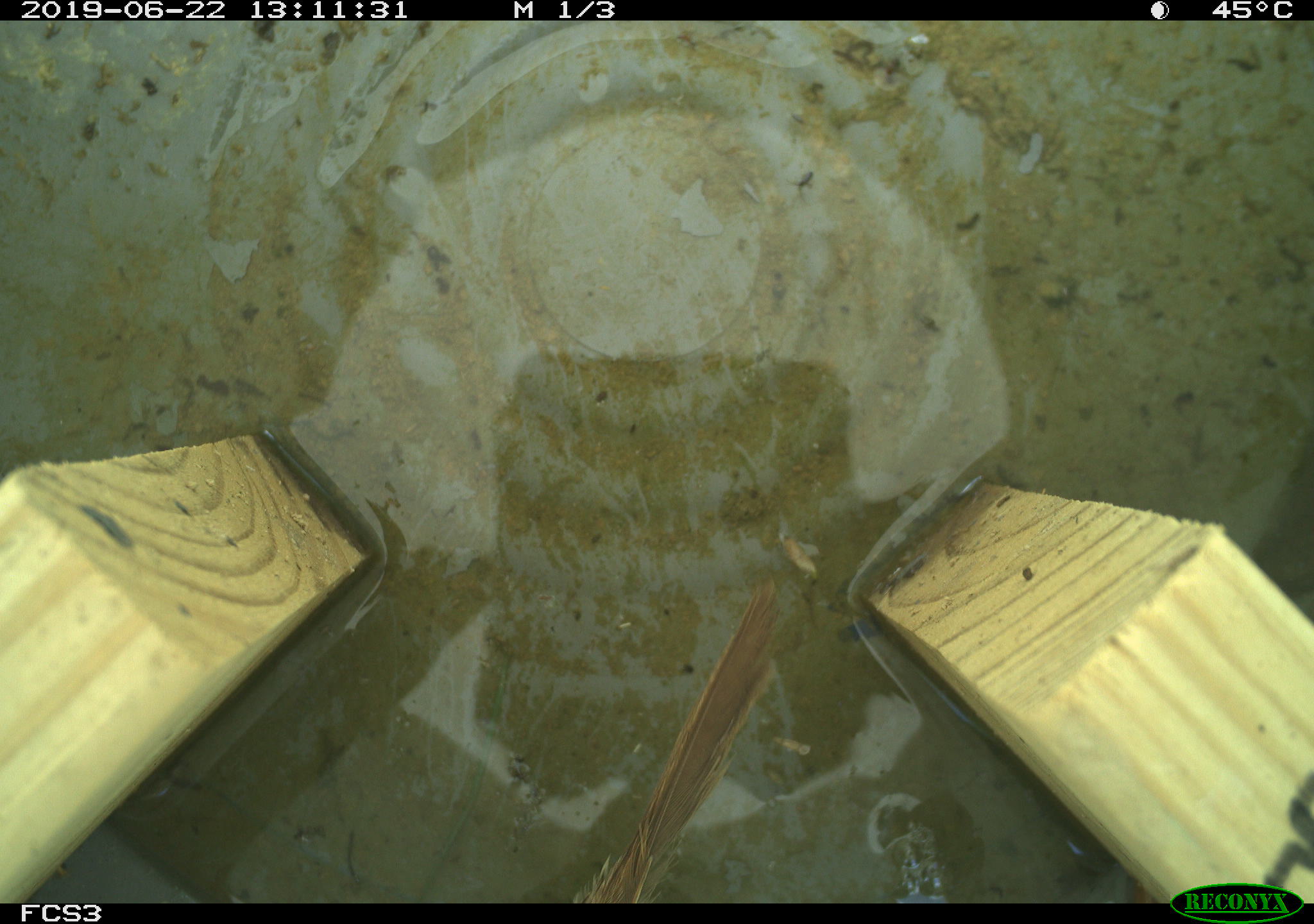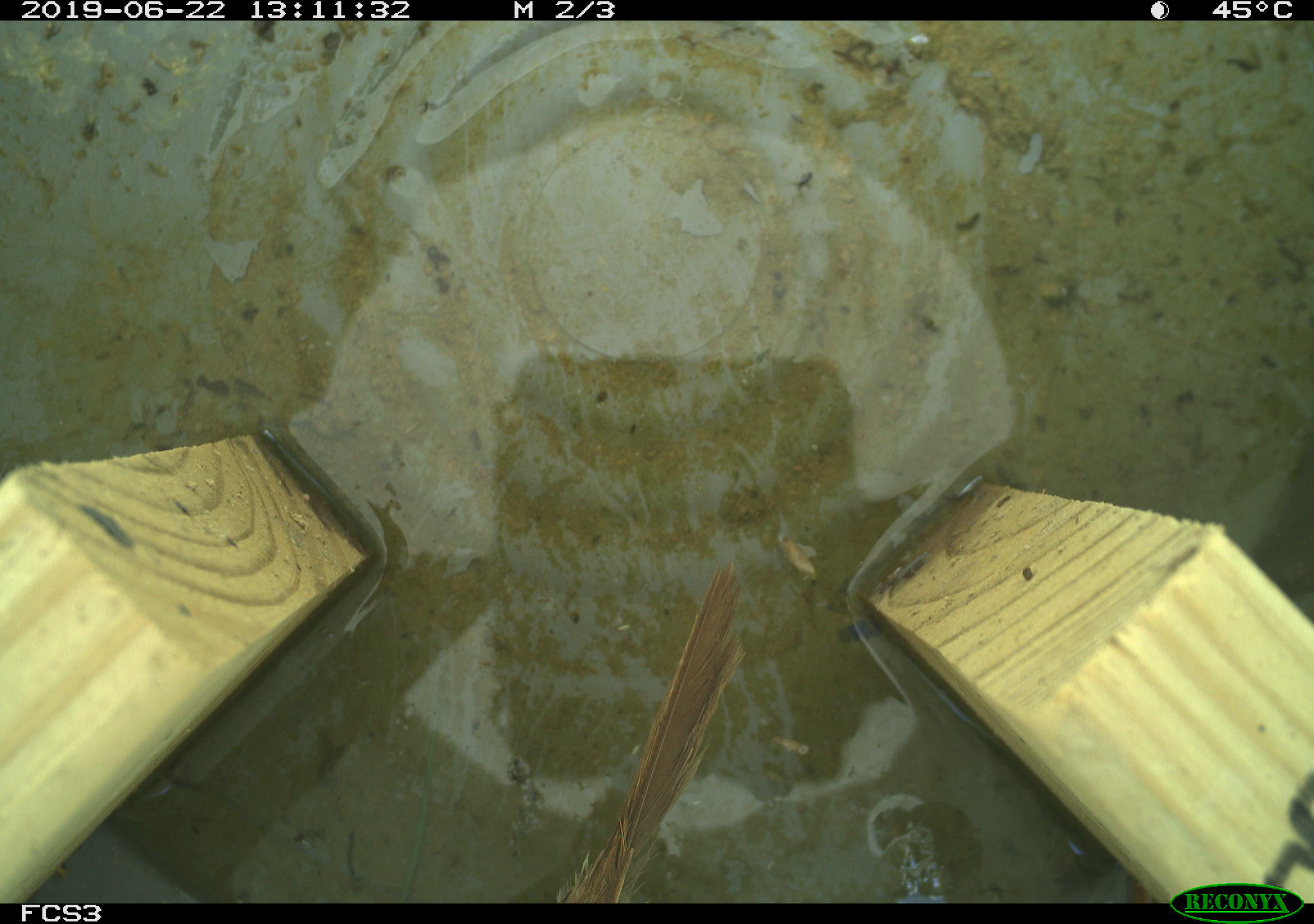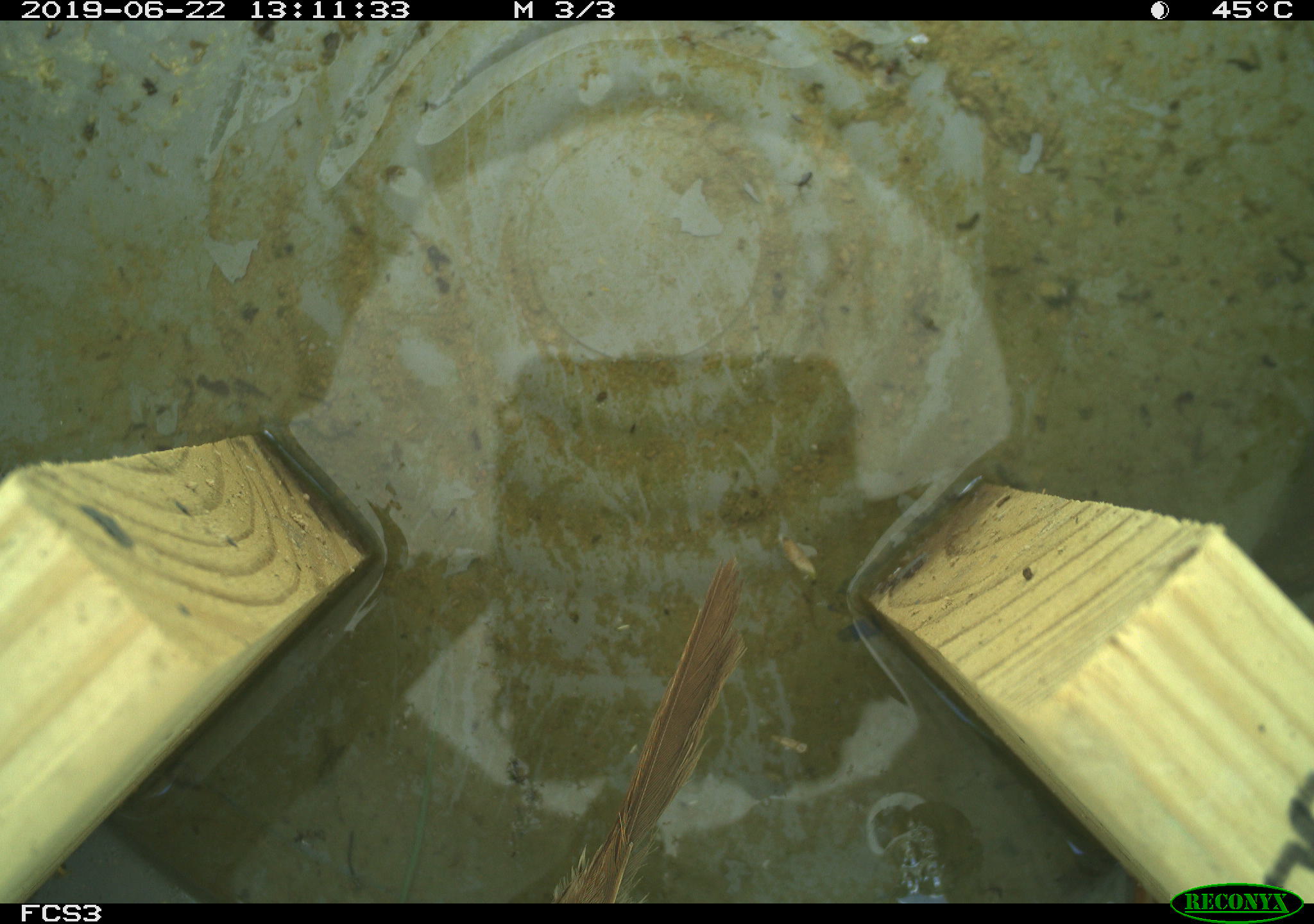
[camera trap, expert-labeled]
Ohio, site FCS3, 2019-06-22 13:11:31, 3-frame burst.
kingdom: Animalia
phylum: Chordata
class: Aves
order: Passeriformes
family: Passerellidae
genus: Melospiza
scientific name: Melospiza melodia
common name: song sparrow